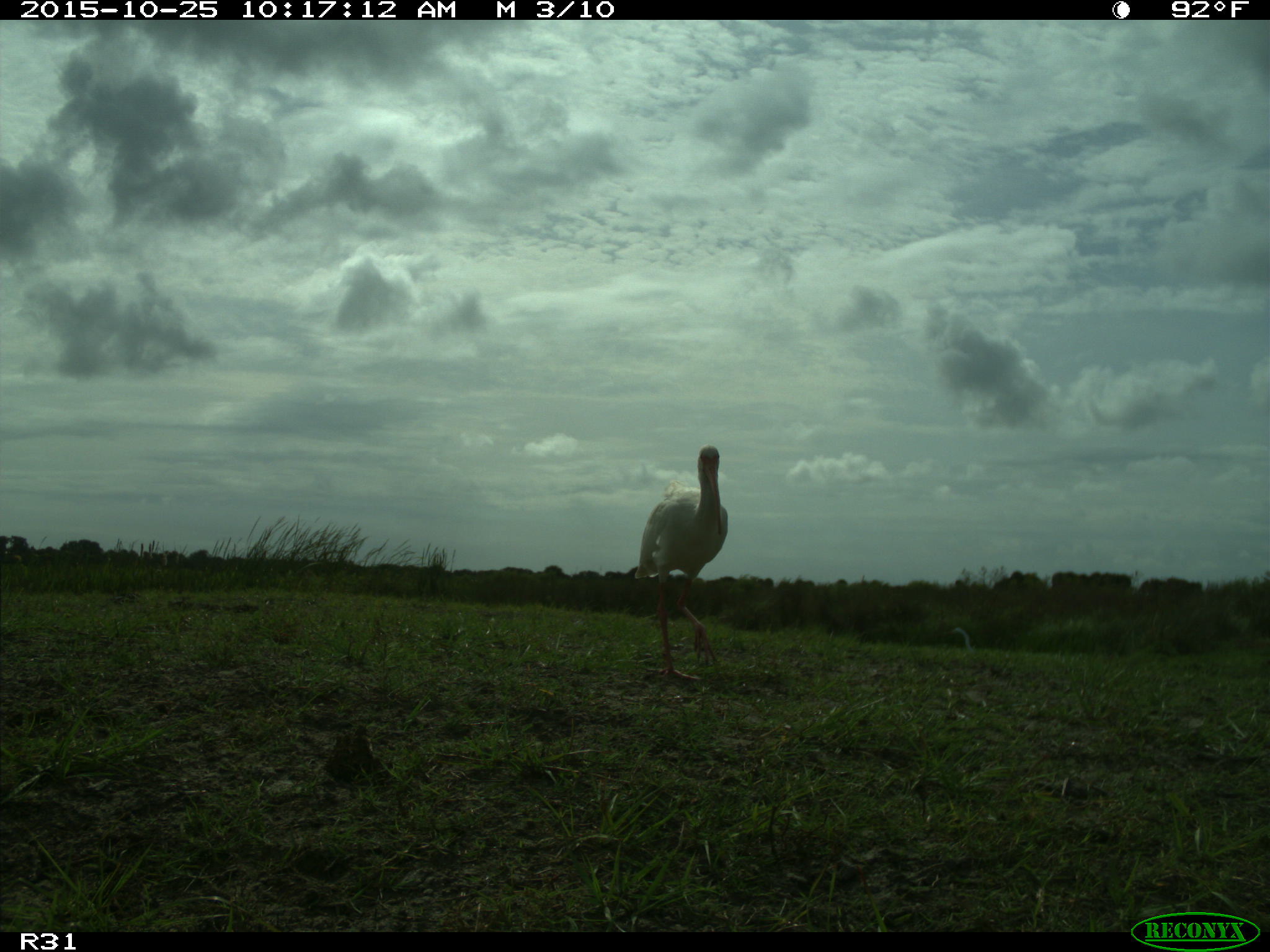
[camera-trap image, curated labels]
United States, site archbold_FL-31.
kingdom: Animalia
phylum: Chordata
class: Aves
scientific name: Aves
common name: birds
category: unidentified bird